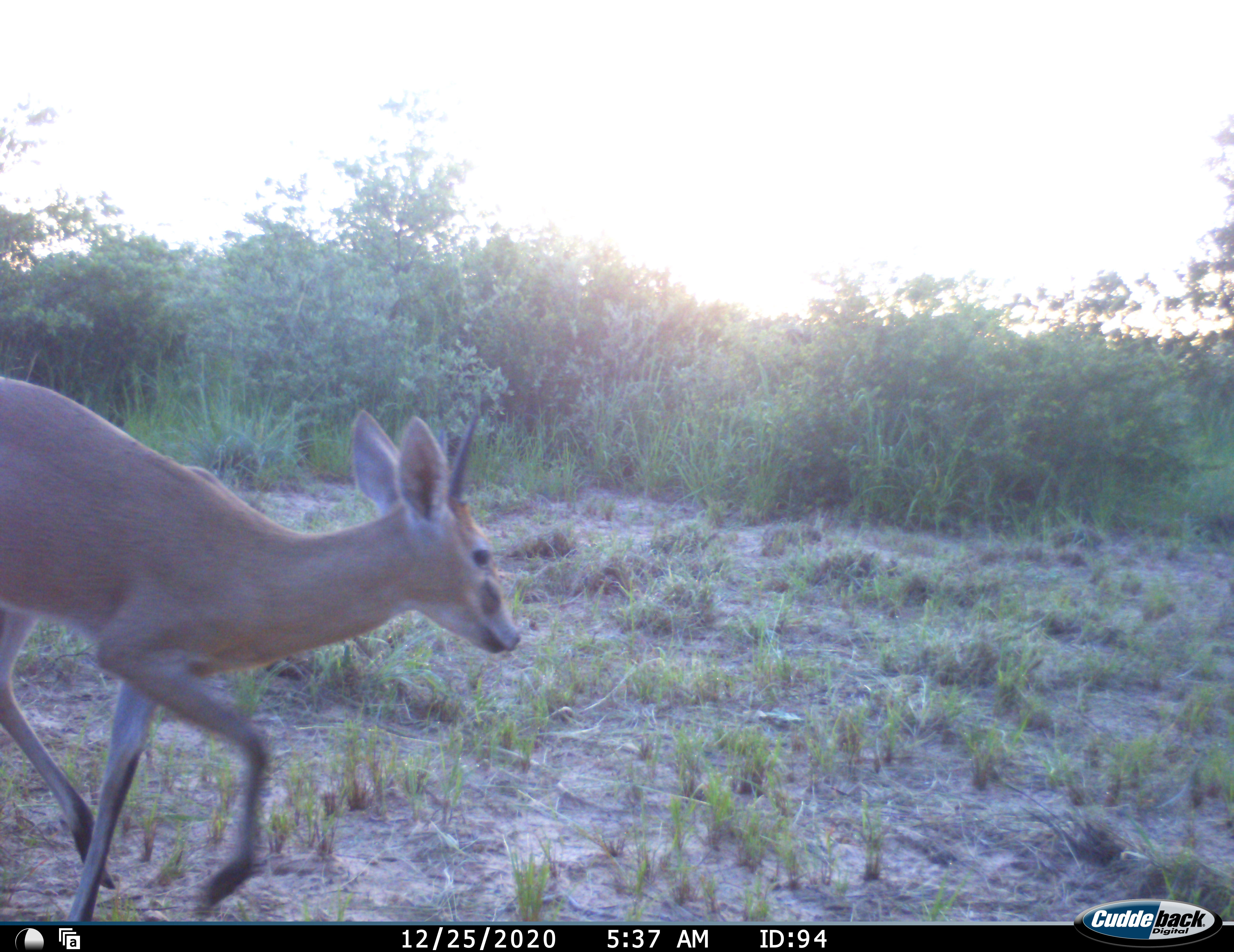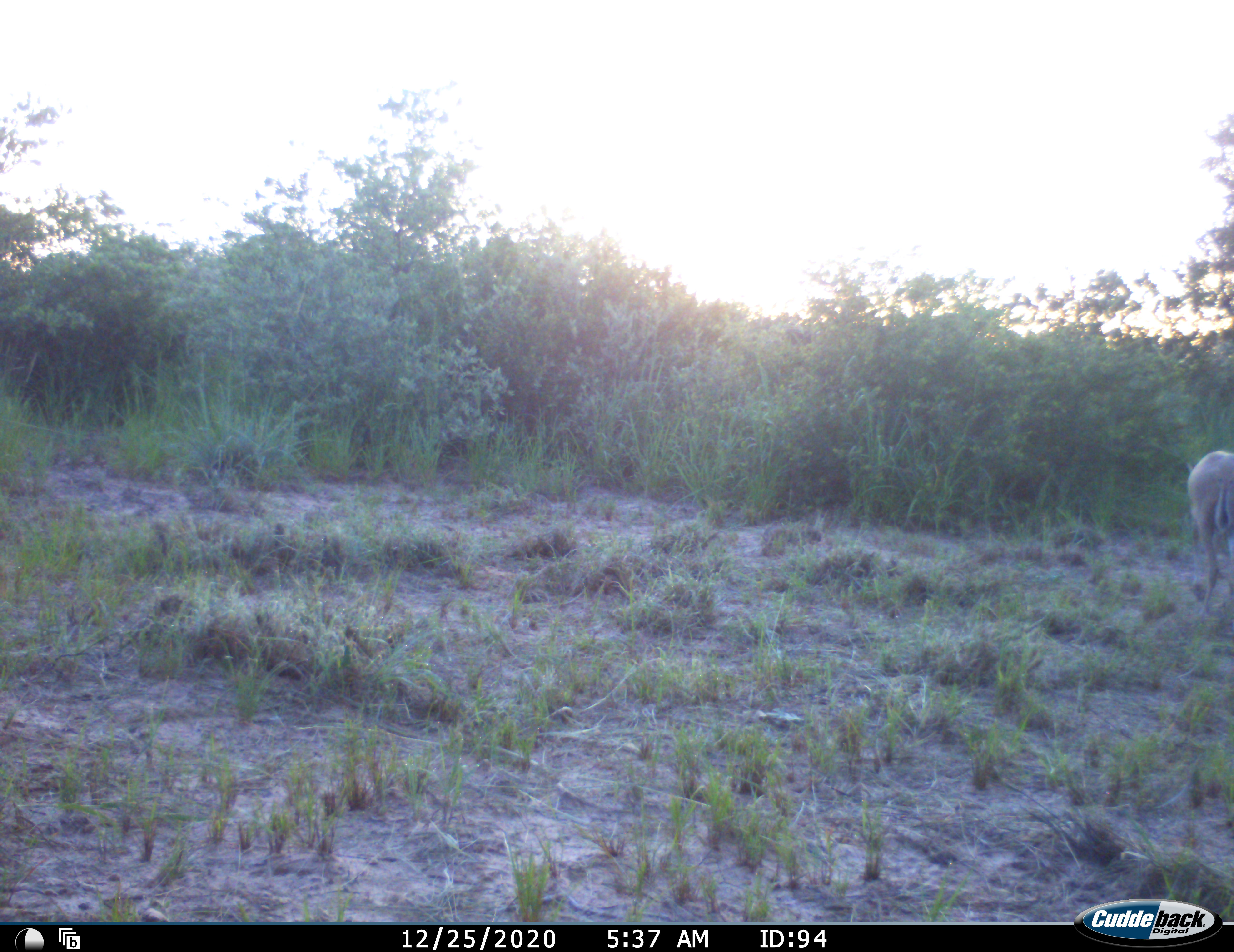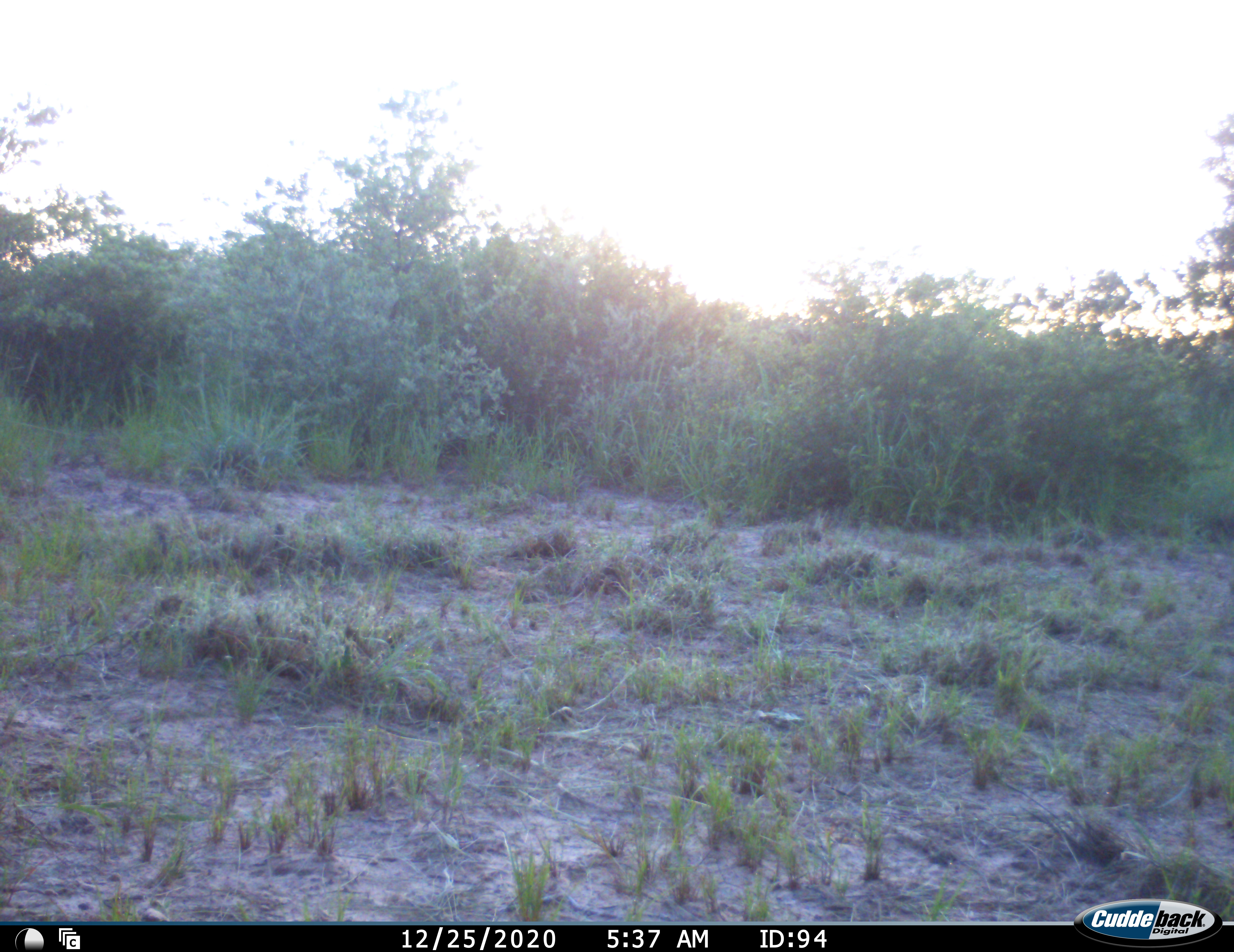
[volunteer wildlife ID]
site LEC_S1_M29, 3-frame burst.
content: unidentified animal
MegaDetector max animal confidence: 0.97